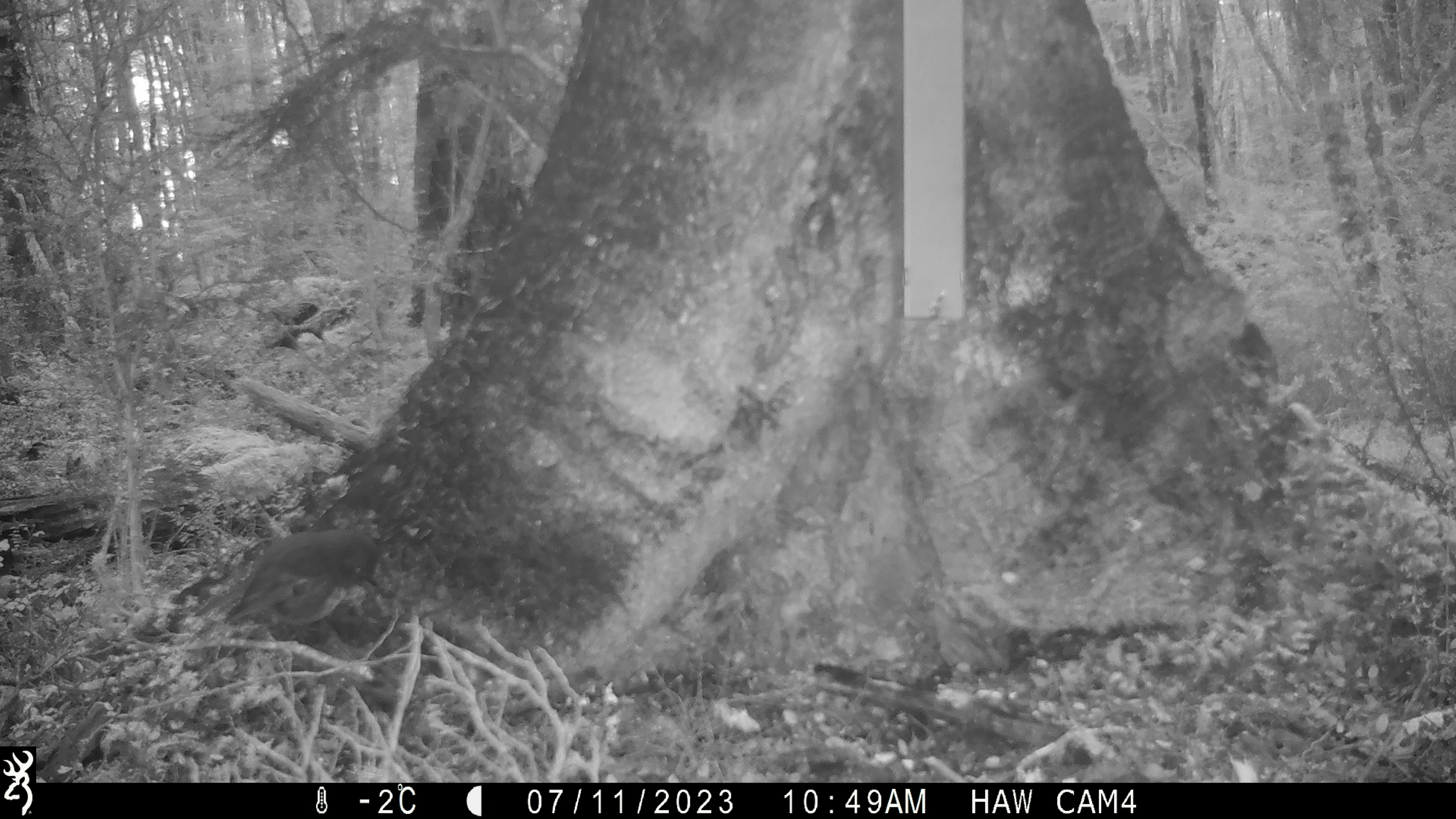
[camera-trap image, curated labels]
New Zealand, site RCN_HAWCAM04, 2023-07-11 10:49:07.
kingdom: Animalia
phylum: Chordata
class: Aves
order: Passeriformes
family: Petroicidae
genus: Petroica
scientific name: Petroica australis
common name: new zealand robin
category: robin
Robin (new zealand robin) (Petroica australis).